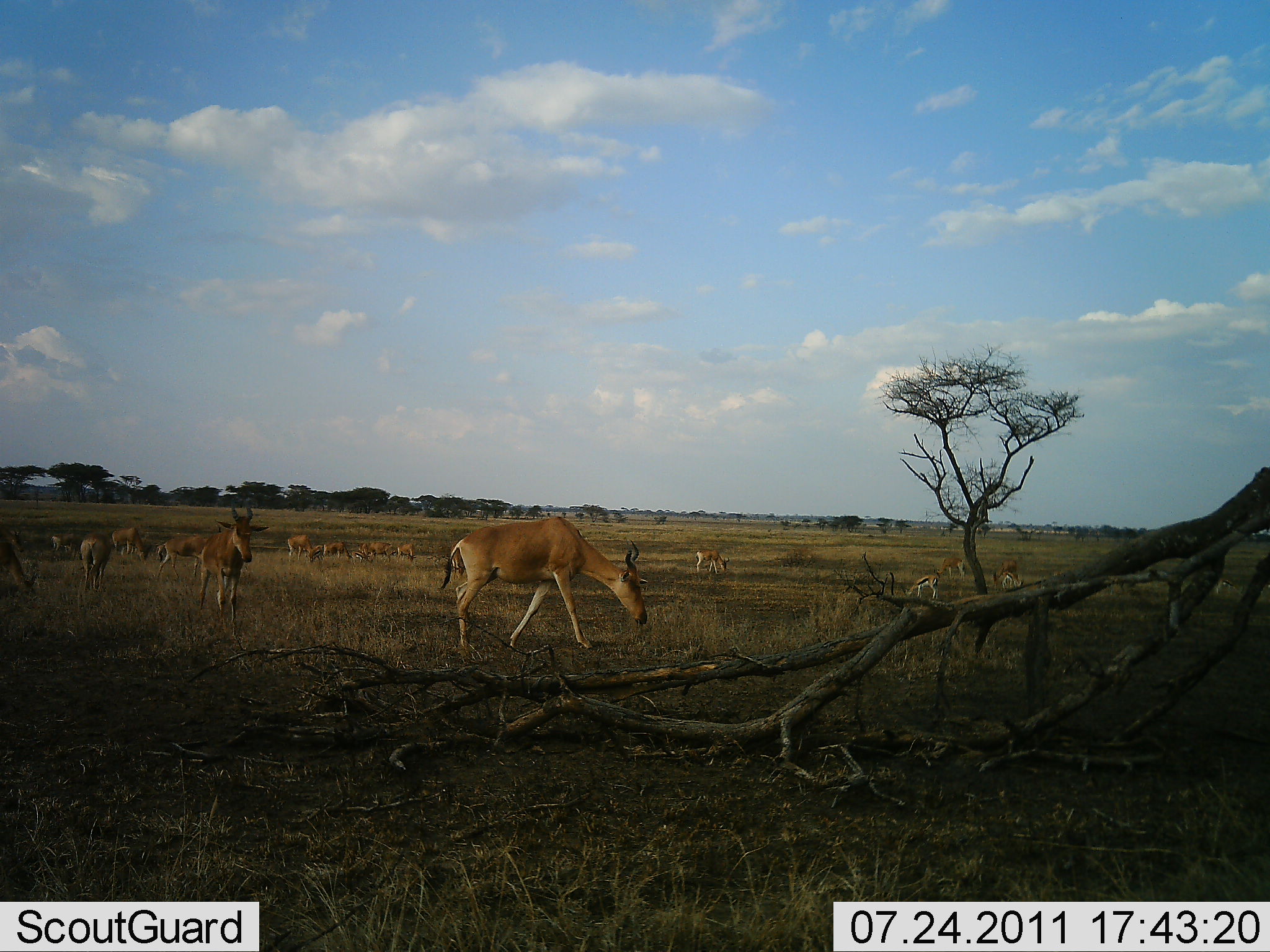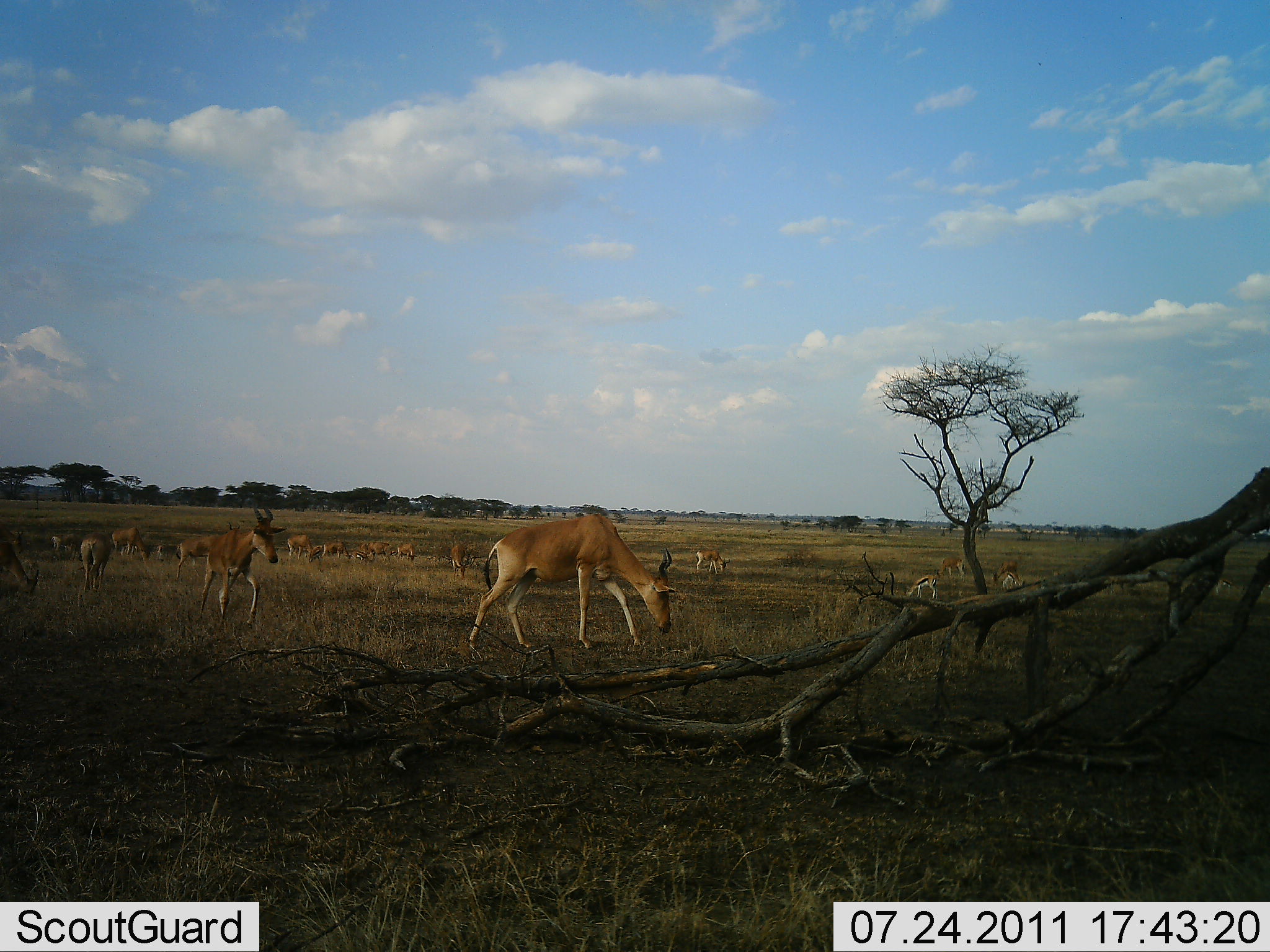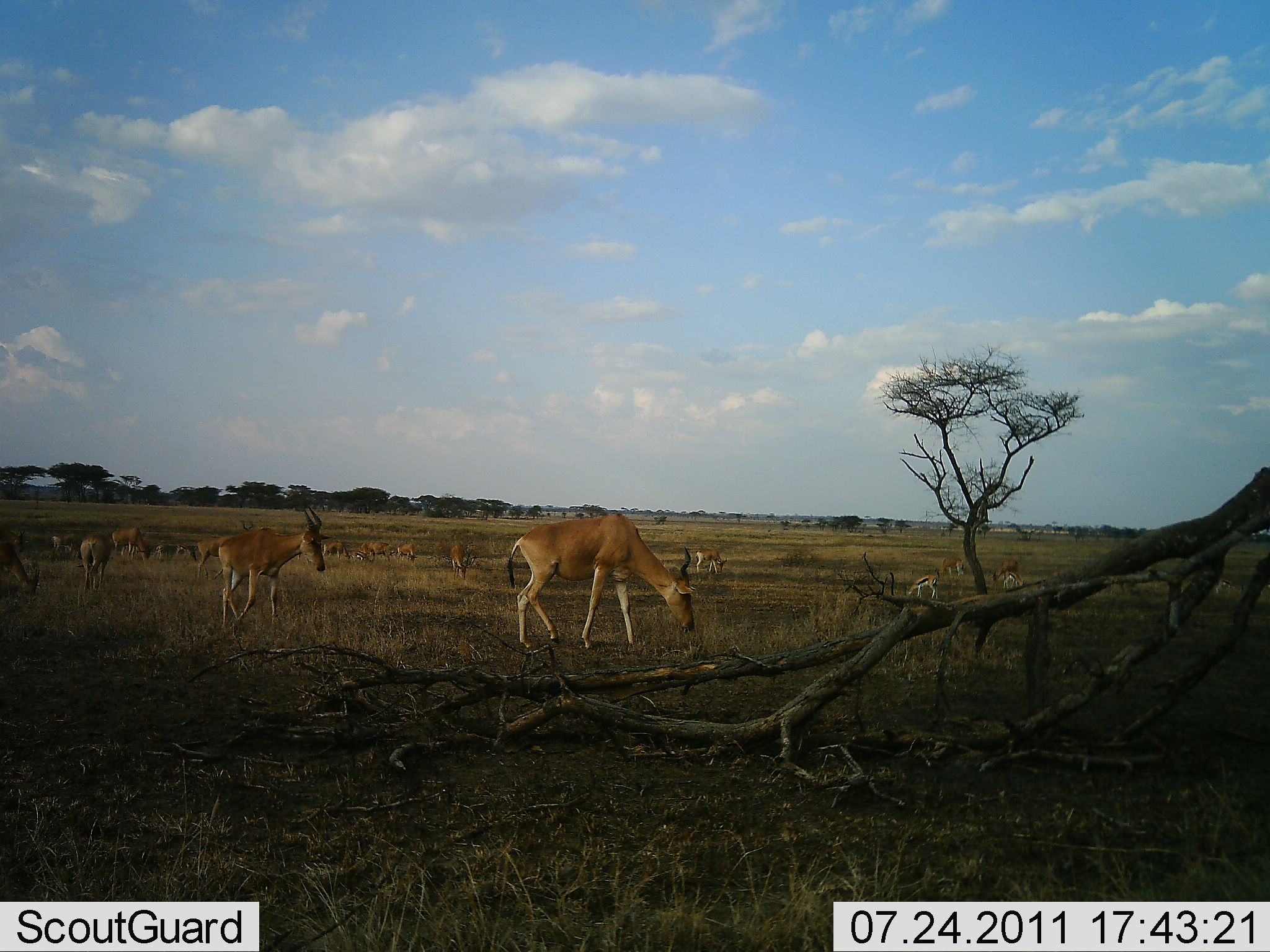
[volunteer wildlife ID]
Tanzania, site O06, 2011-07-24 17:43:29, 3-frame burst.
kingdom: Animalia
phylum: Chordata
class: Mammalia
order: Artiodactyla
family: Bovidae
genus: Alcelaphus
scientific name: Alcelaphus buselaphus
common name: hartebeest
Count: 11-50.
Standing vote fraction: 67%.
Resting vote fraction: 11%.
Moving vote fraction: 56%.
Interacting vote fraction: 11%.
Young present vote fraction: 11%.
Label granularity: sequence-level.